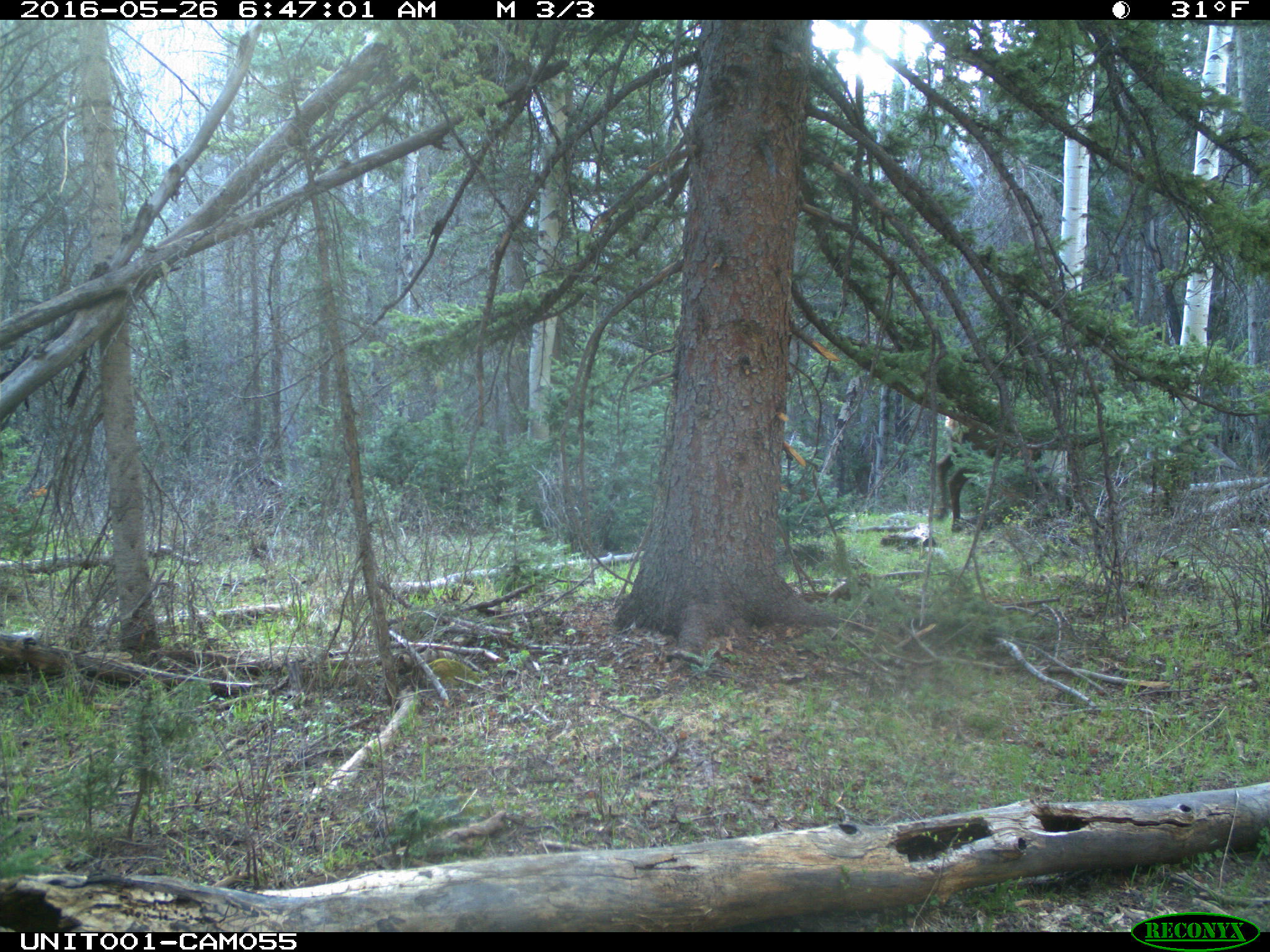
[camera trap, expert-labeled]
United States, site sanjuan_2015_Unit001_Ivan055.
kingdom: Animalia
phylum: Chordata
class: Mammalia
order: Artiodactyla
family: Cervidae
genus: Cervus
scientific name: Cervus elaphus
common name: red deer